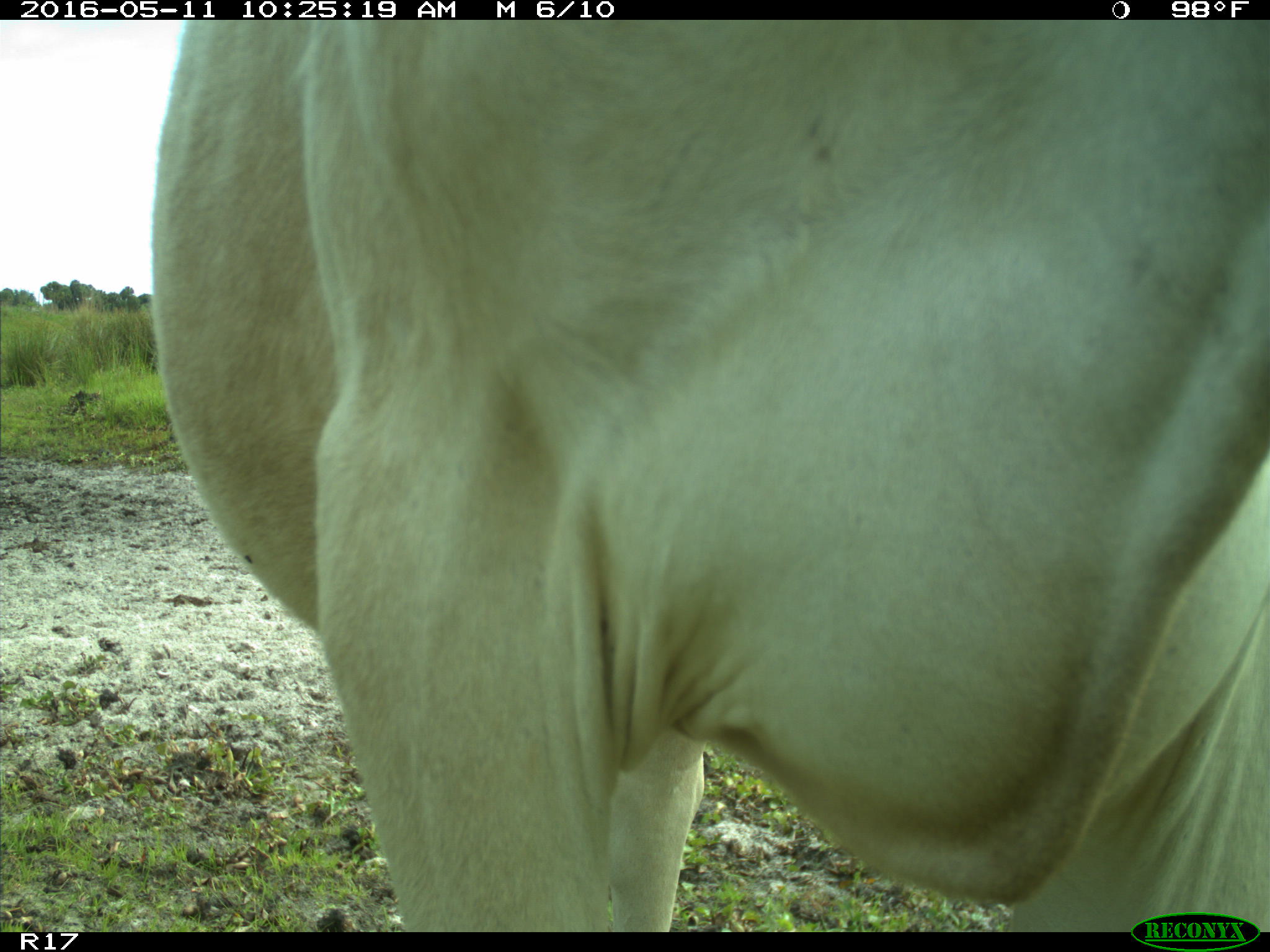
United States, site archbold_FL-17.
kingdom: Animalia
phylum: Chordata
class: Mammalia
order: Artiodactyla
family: Bovidae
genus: Bos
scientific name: Bos taurus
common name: domestic cow